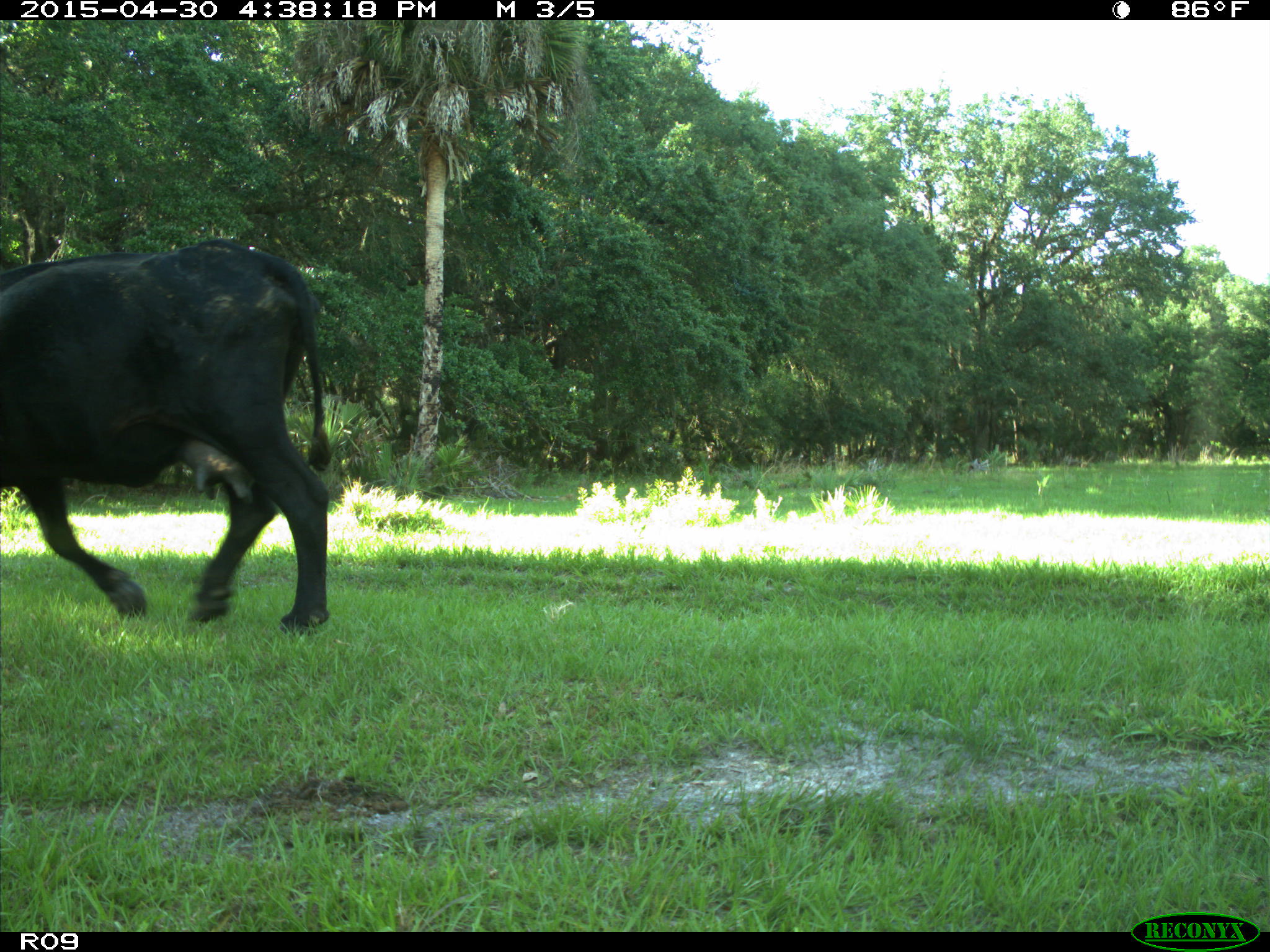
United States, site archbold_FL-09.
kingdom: Animalia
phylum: Chordata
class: Mammalia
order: Artiodactyla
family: Bovidae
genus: Bos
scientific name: Bos taurus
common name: domestic cow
Bos taurus (domestic cow).